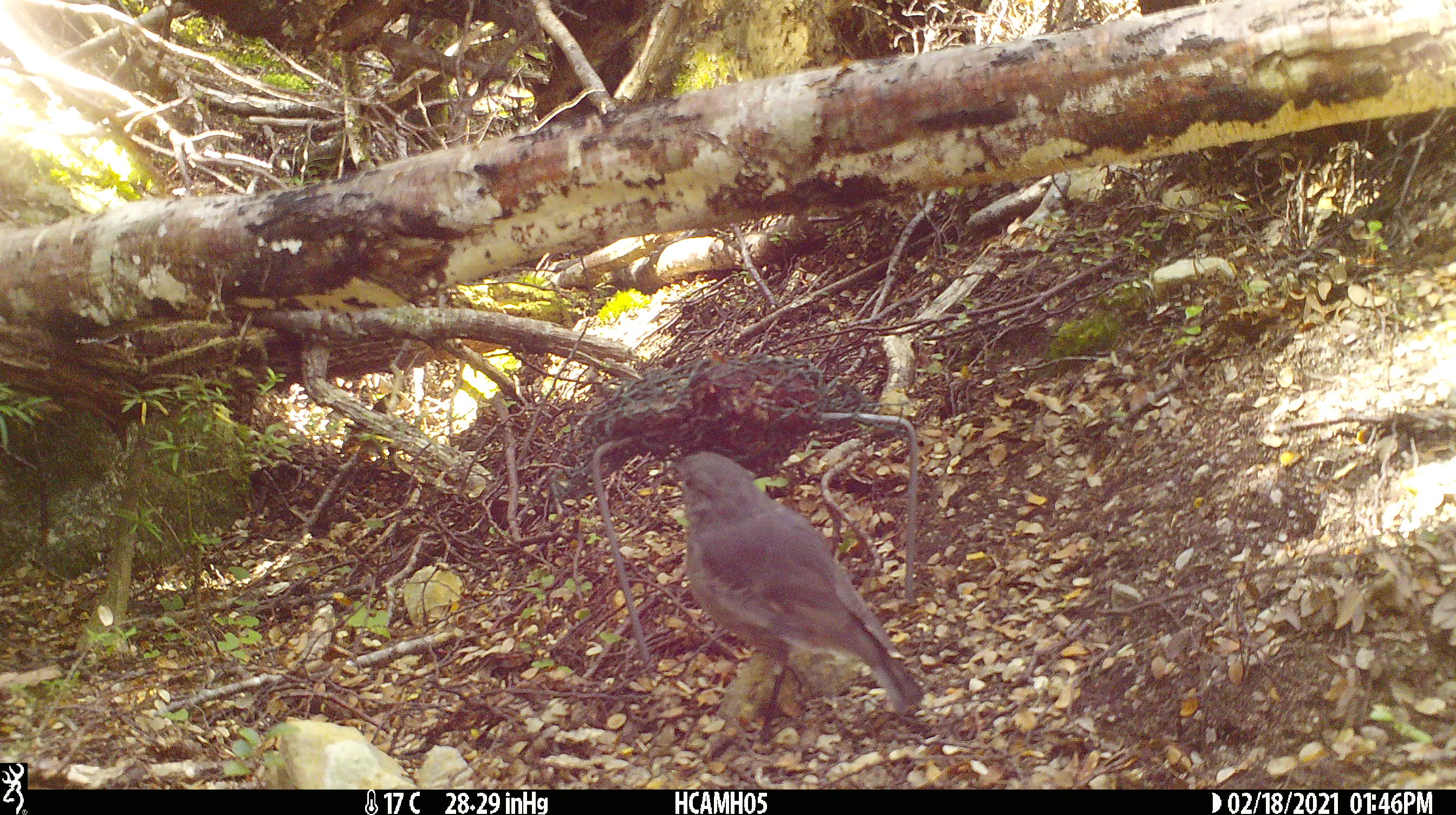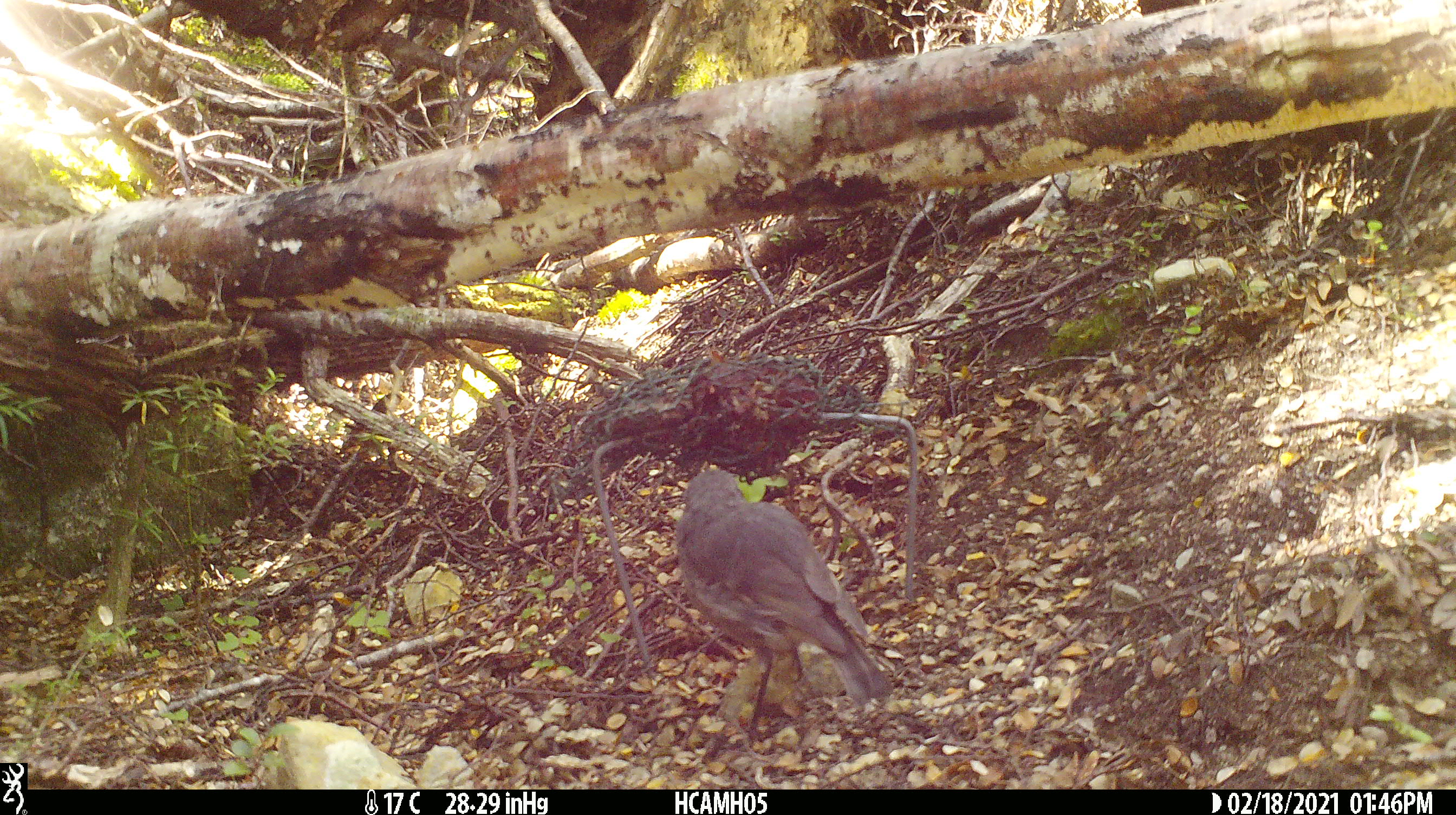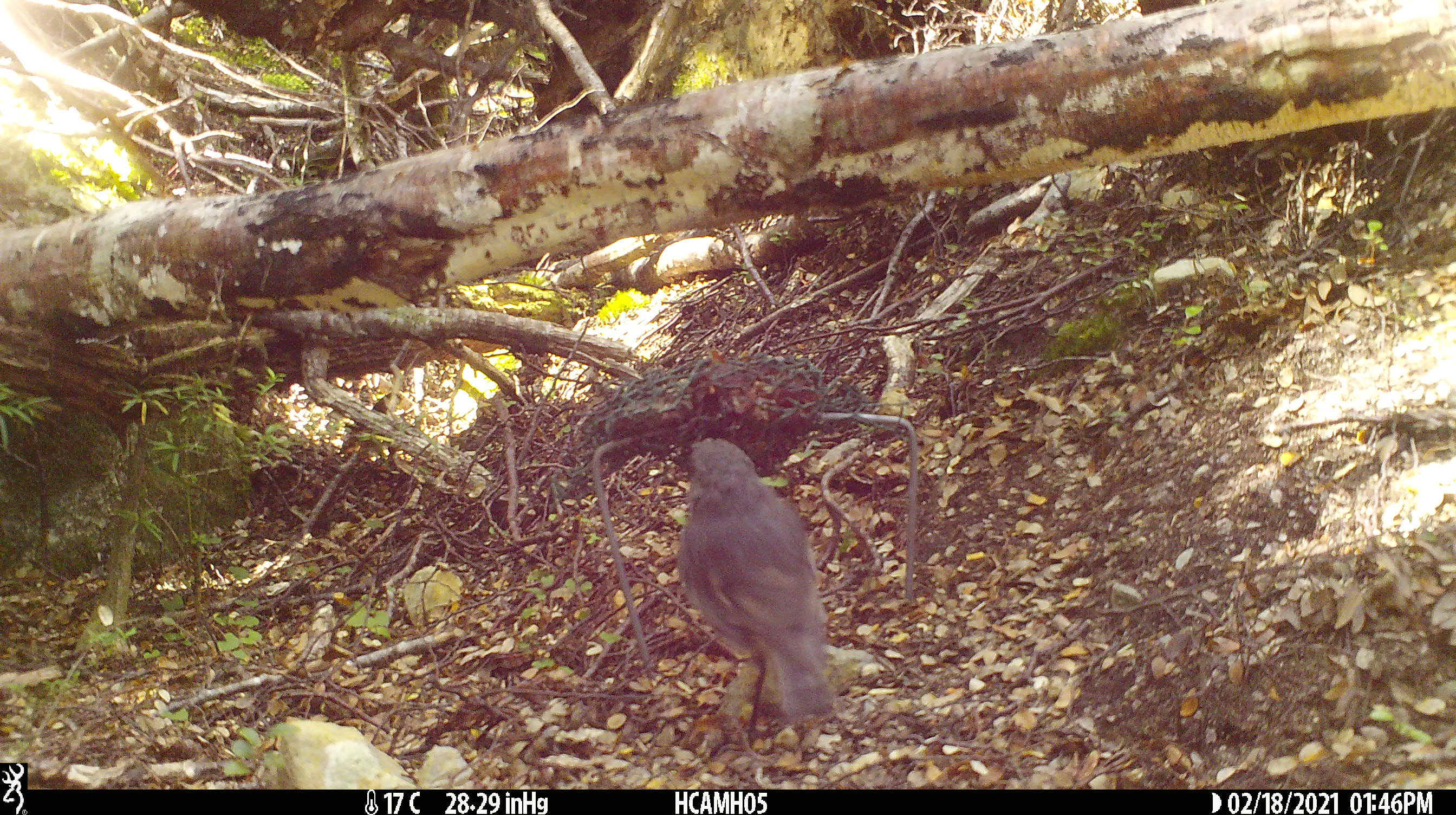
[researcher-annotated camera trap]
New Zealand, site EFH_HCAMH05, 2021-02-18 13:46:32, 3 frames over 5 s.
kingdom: Animalia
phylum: Chordata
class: Aves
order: Passeriformes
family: Petroicidae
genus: Petroica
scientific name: Petroica australis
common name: new zealand robin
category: robin